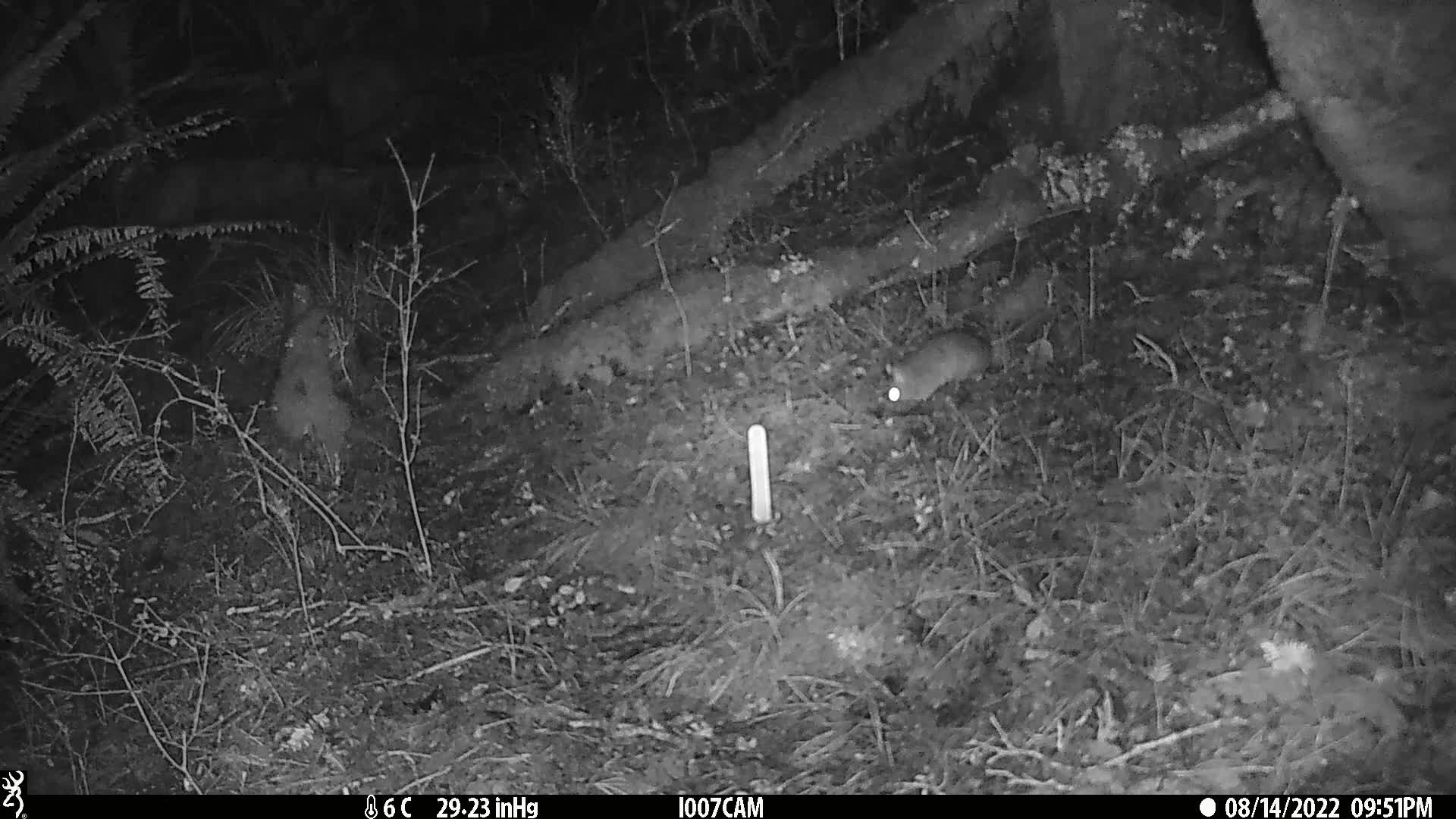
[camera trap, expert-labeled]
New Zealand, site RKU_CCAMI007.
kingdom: Animalia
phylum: Chordata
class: Mammalia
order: Rodentia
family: Muridae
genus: Rattus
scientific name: Rattus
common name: rat